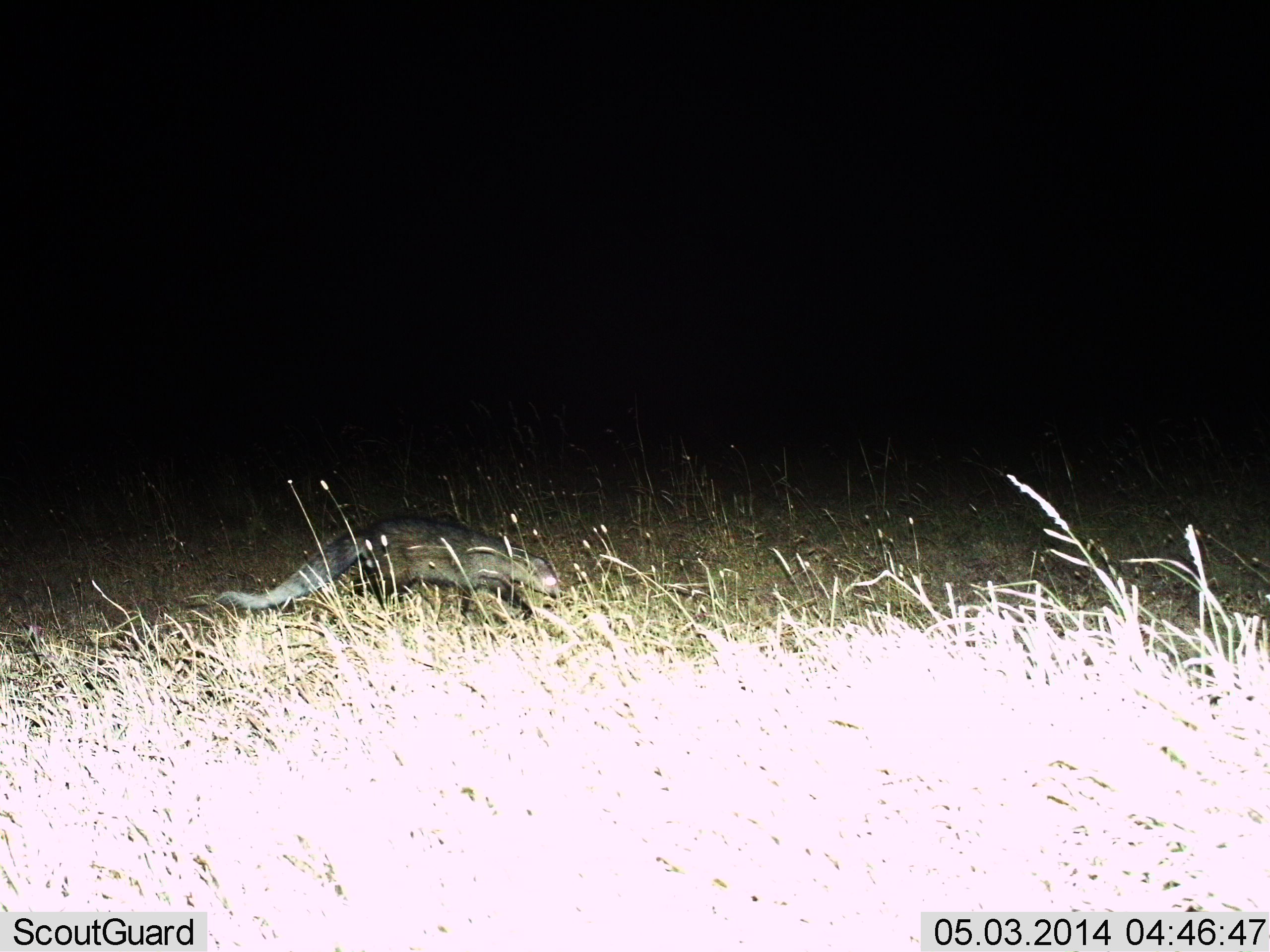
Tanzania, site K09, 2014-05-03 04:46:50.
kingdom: Animalia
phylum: Chordata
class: Mammalia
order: Carnivora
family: Herpestidae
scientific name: Herpestidae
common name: mongoose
Mongoose (Herpestidae), count 1. Behavior (volunteer vote fractions): standing 0%, resting 0%, moving 100%, interacting 0%. Young present (vote fraction): 0%. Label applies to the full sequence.